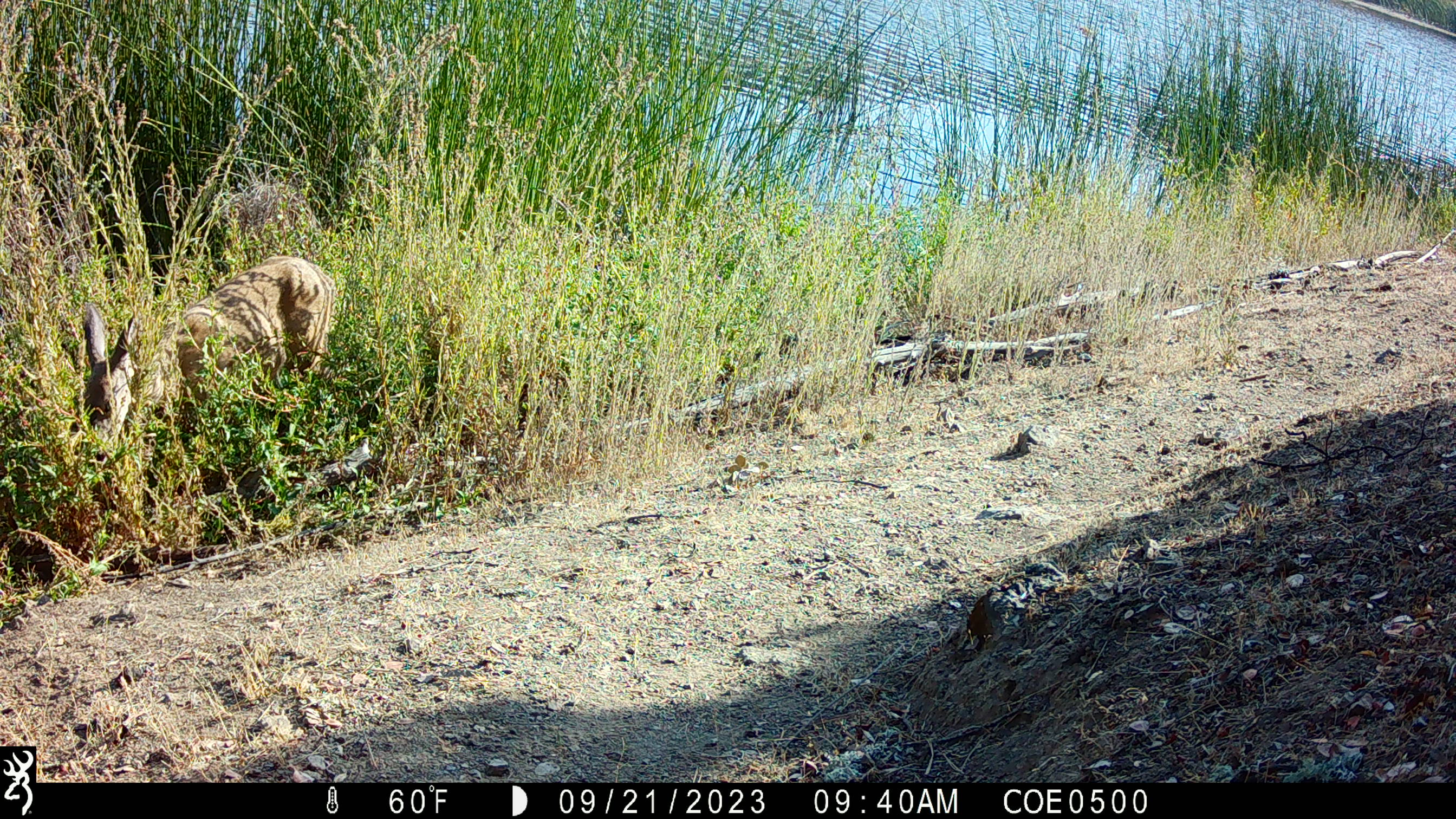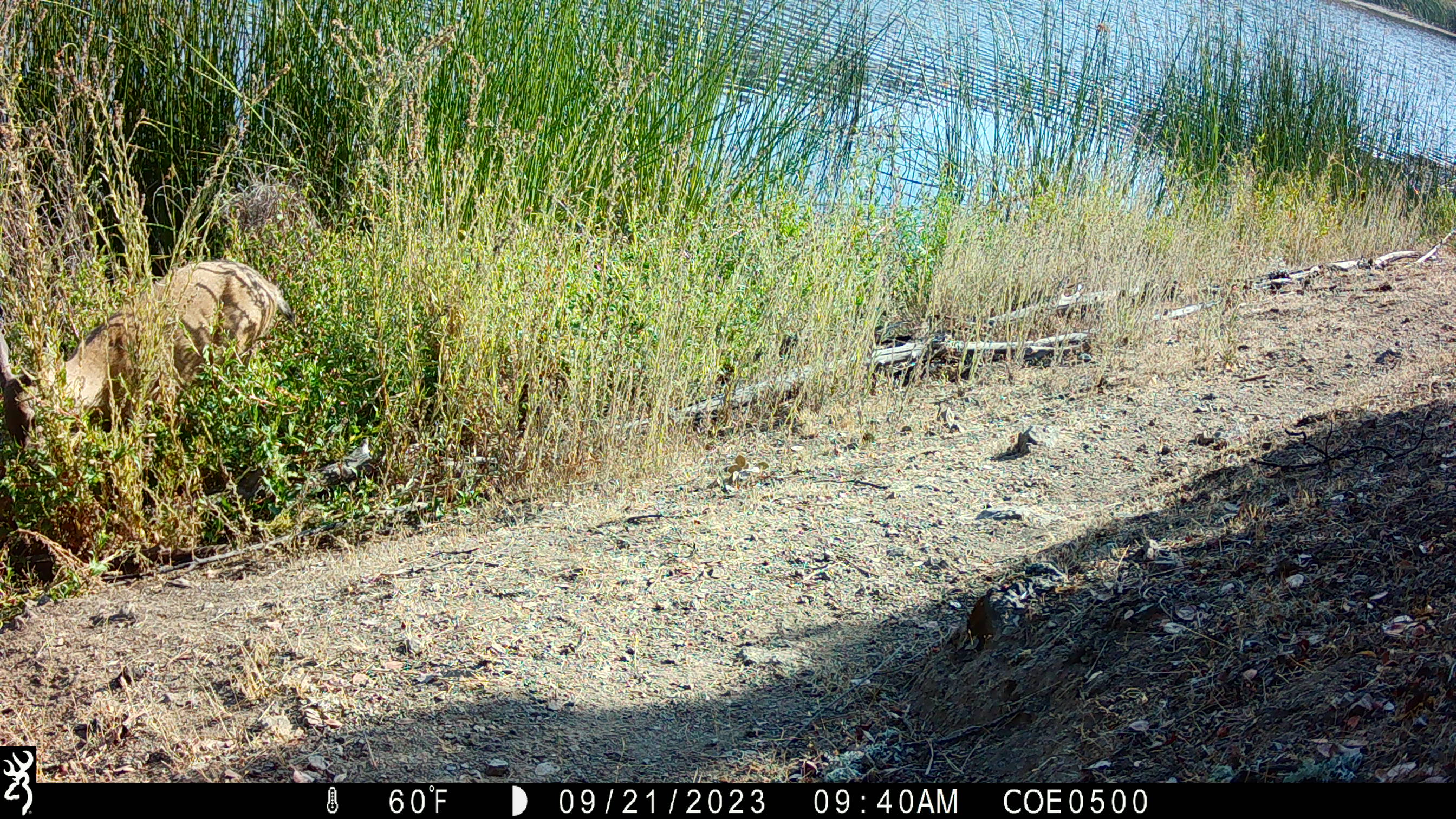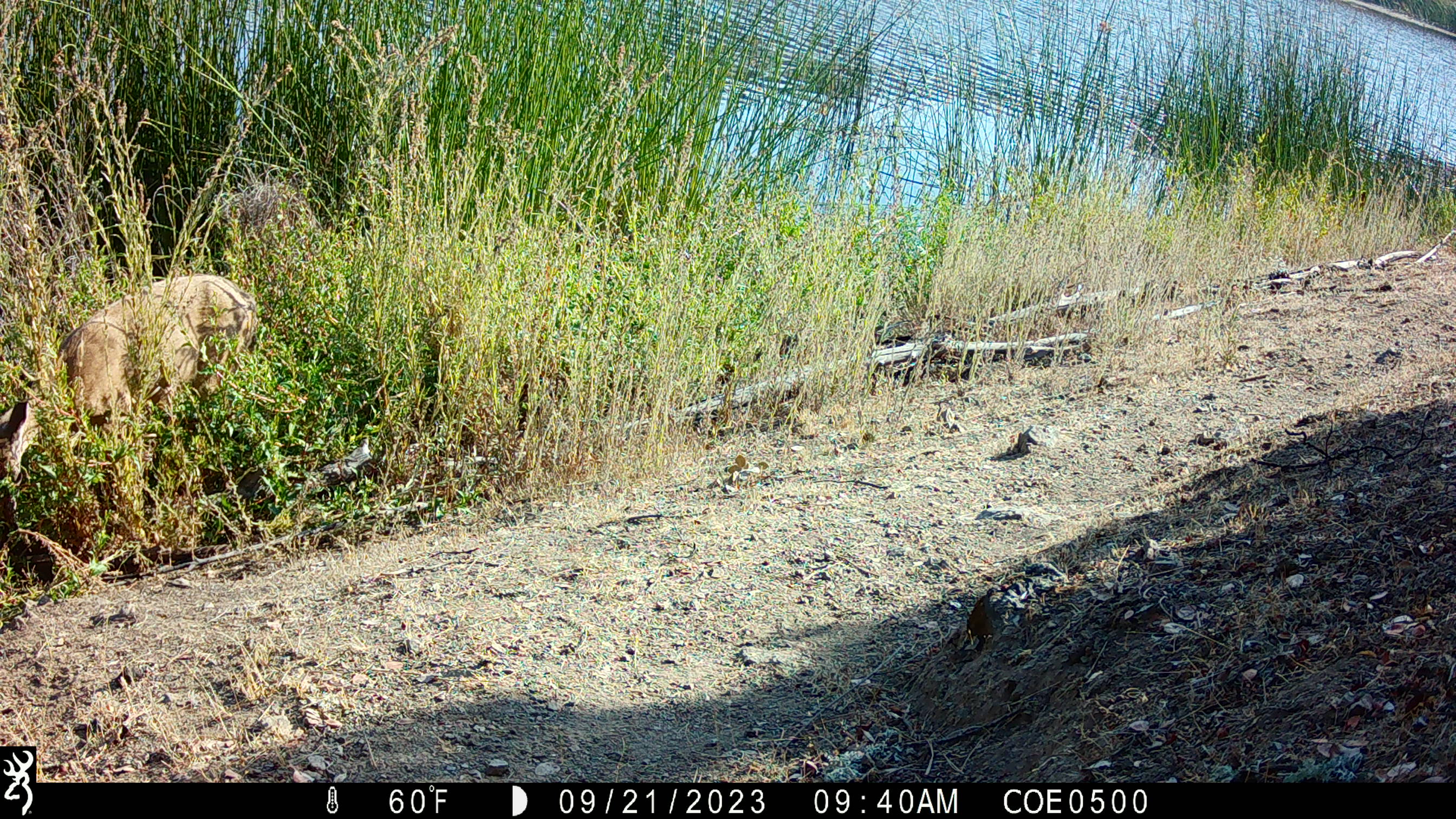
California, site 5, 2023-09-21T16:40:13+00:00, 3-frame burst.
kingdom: Animalia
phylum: Chordata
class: Mammalia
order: Artiodactyla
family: Cervidae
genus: Odocoileus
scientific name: Odocoileus hemionus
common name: mule deer